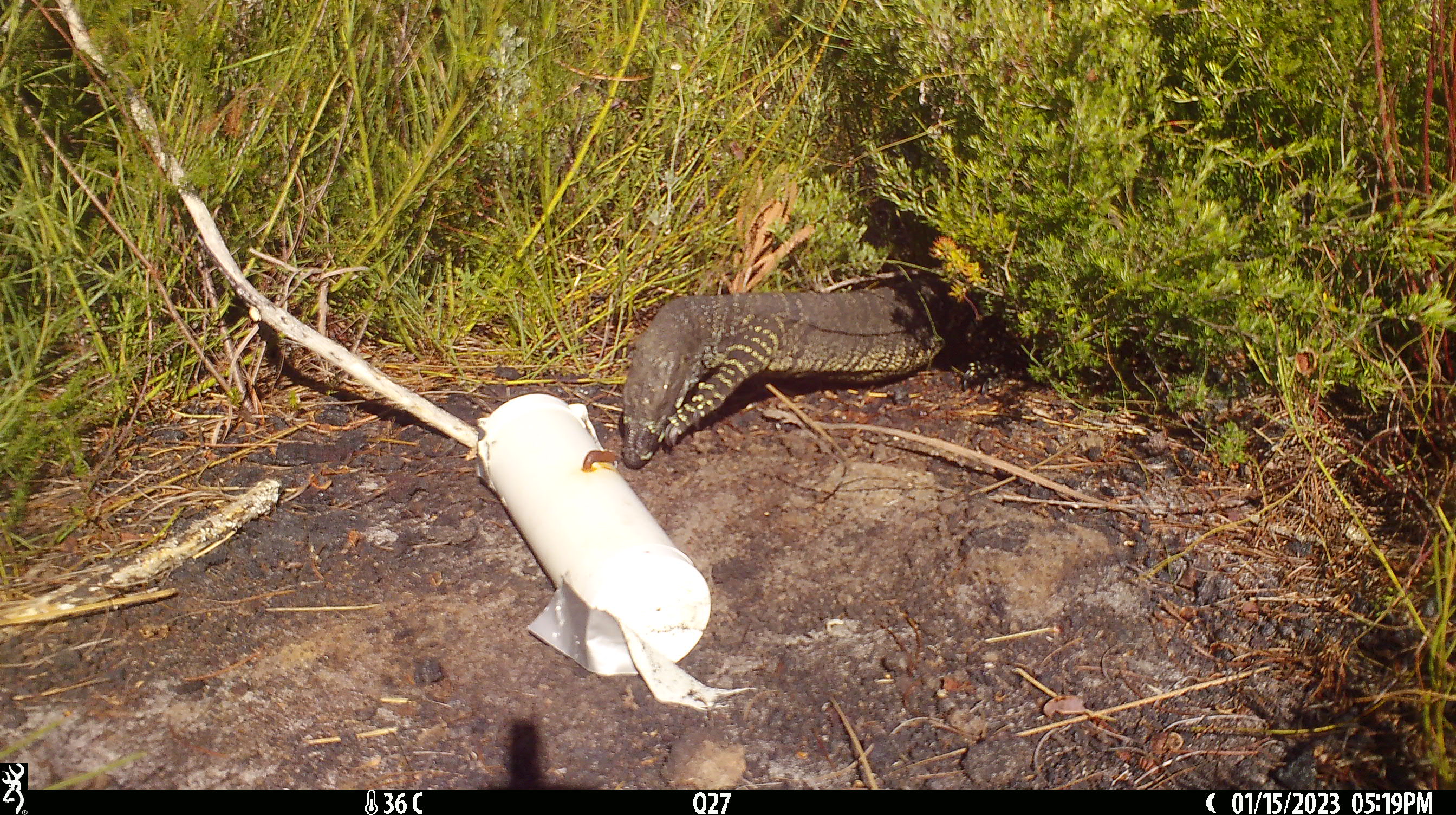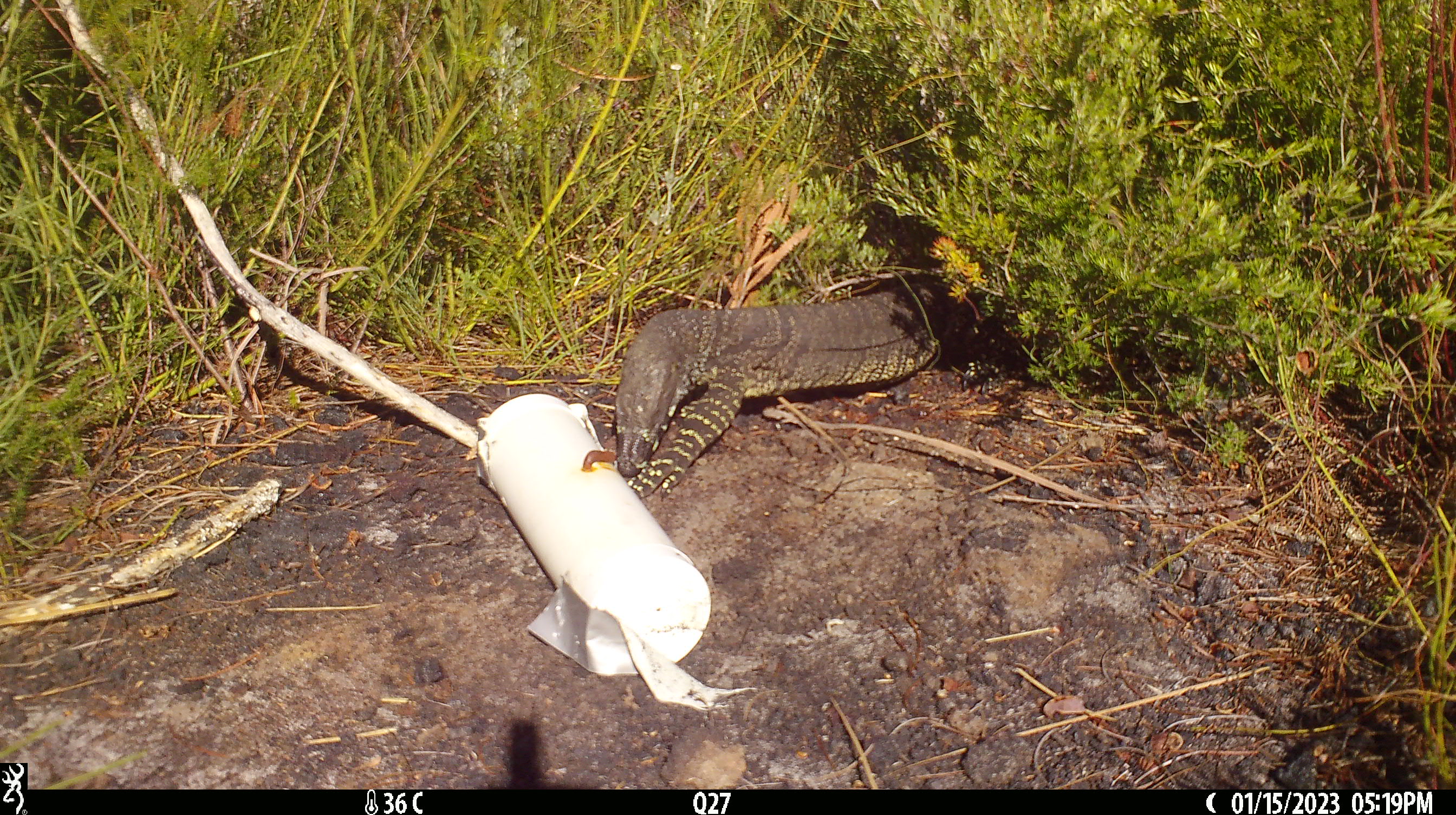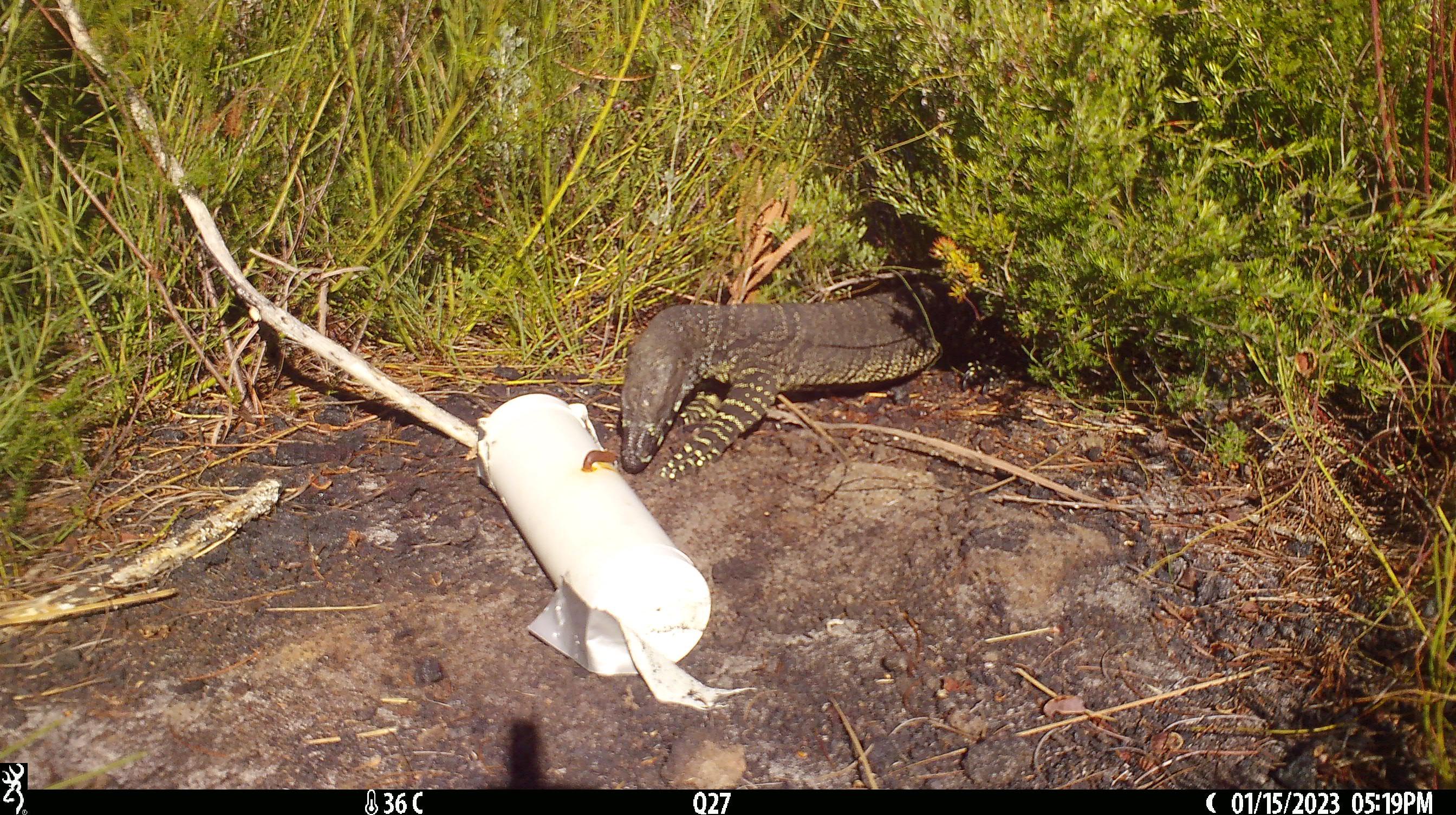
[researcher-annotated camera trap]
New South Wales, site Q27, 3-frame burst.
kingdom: Animalia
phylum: Chordata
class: Reptilia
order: Squamata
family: Varanidae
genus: Varanus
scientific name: Varanus varius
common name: lace monitor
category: goanna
Goanna (lace monitor) (Varanus varius).